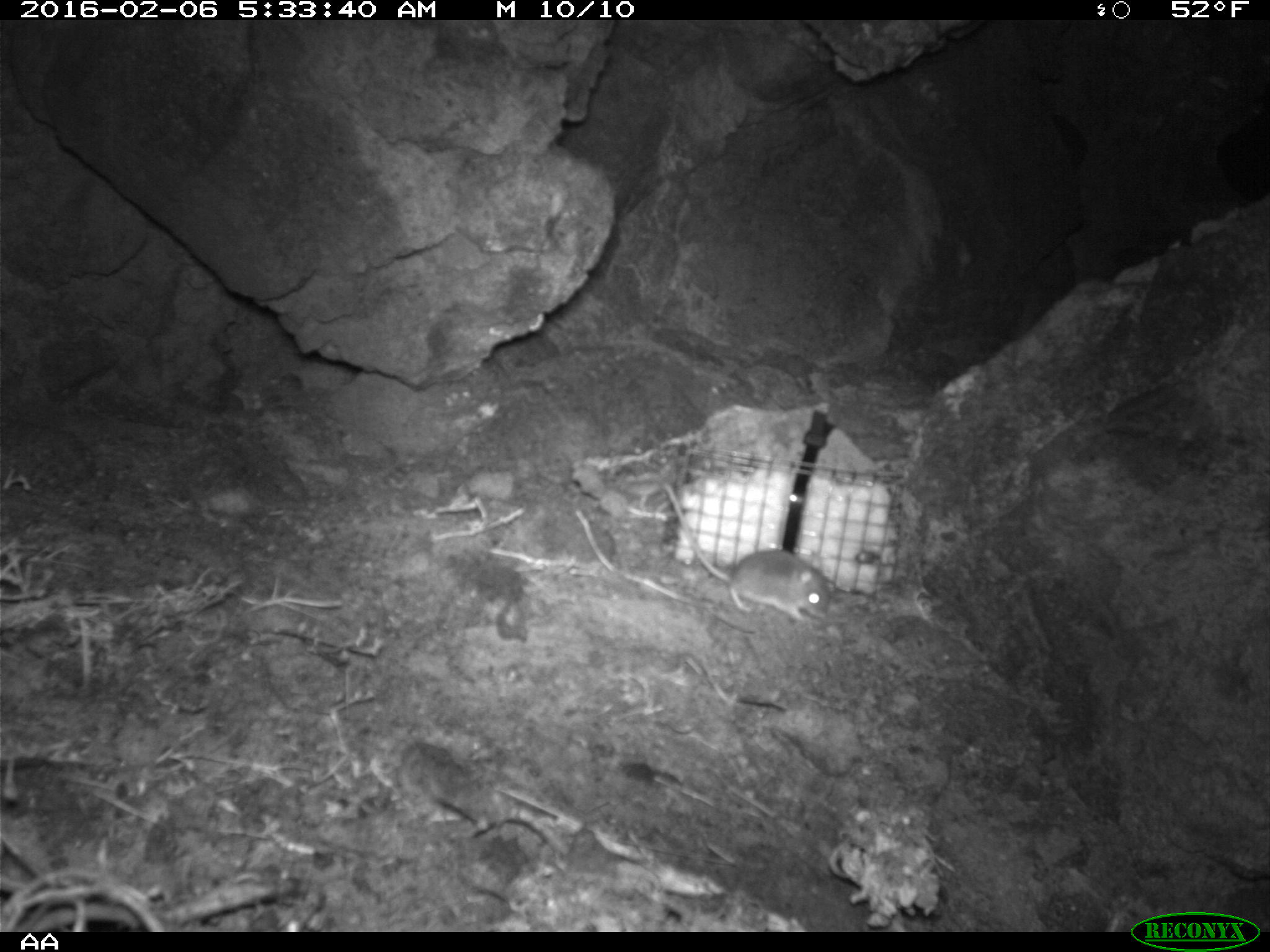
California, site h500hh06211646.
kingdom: Animalia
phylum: Chordata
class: Mammalia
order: Rodentia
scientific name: Rodentia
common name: rodent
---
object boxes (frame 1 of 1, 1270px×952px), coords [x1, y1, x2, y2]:
rodent: [665, 484, 832, 622]